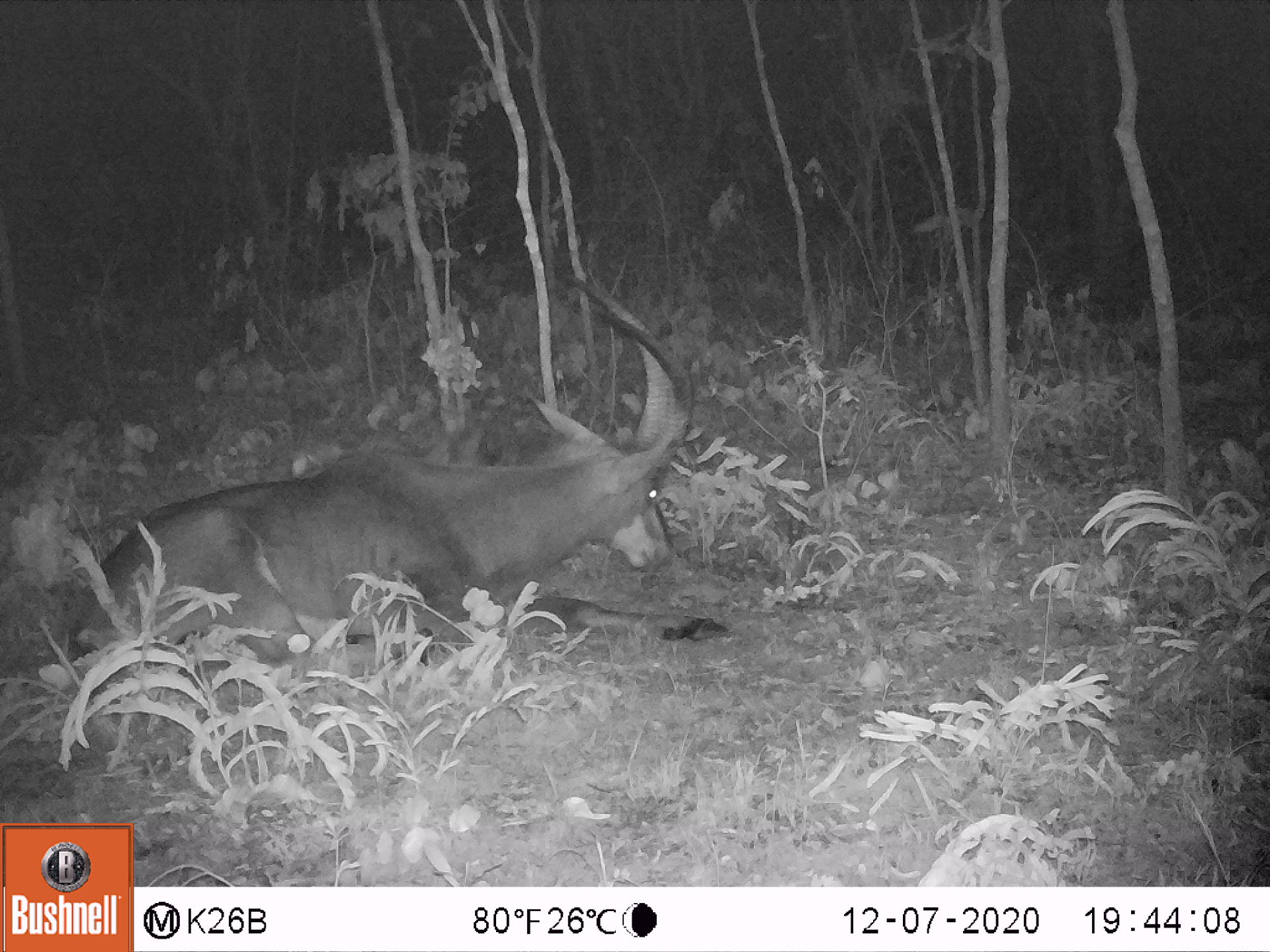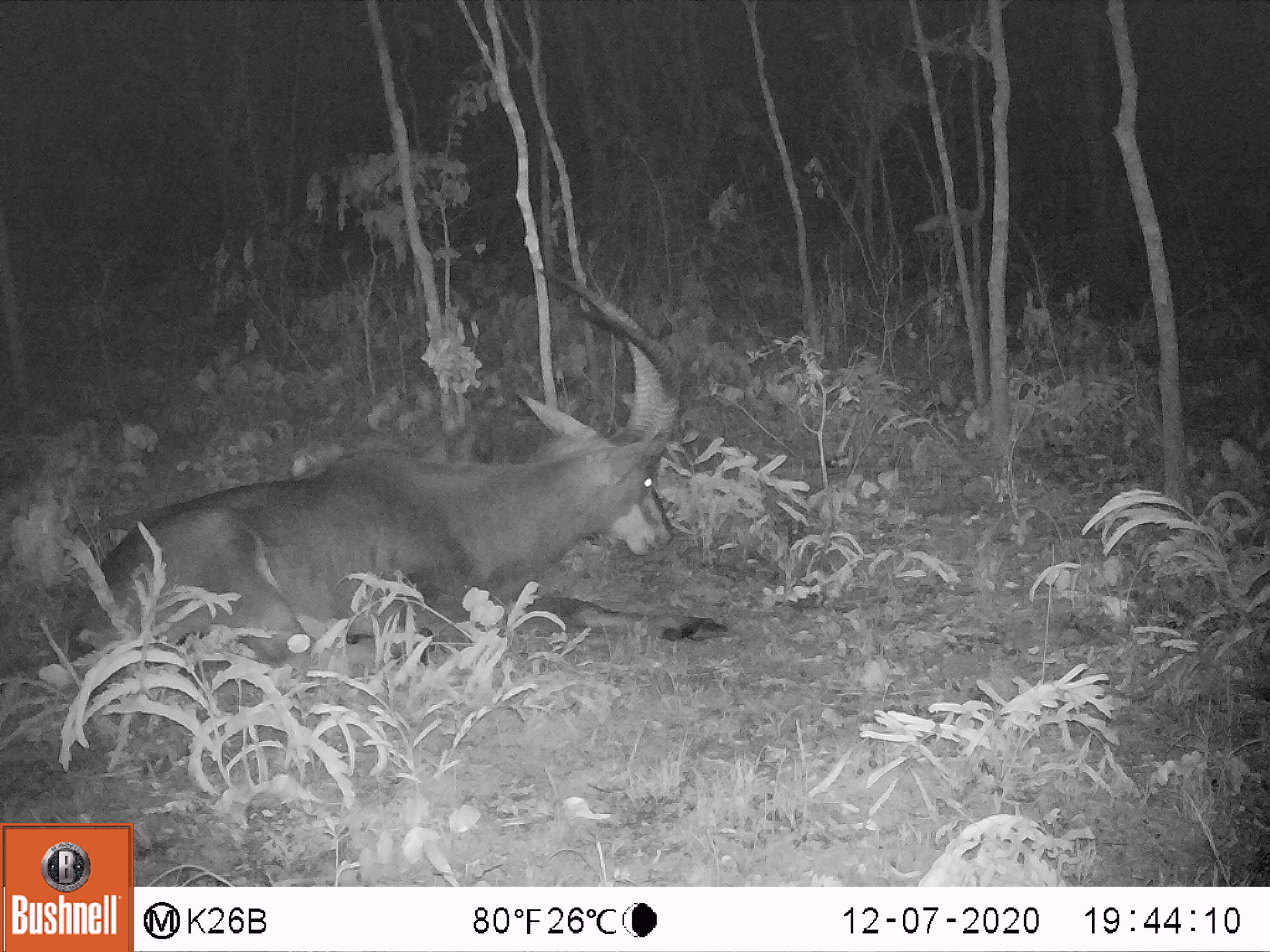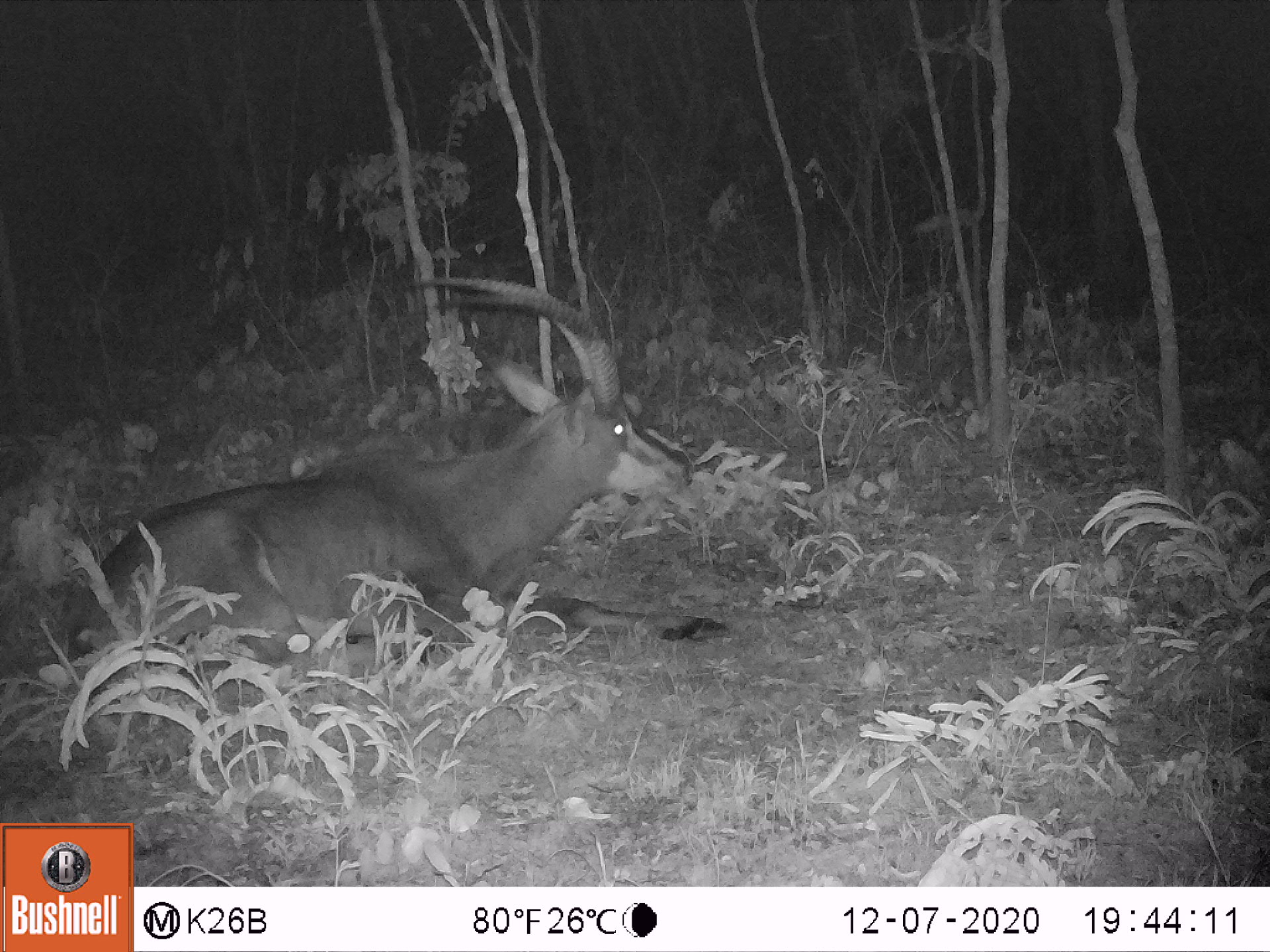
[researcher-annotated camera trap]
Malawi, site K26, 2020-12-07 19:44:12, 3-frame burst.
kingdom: Animalia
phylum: Chordata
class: Mammalia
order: Artiodactyla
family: Bovidae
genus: Hippotragus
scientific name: Hippotragus niger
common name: sable antelope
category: sable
Sable (sable antelope) (Hippotragus niger), count 1.